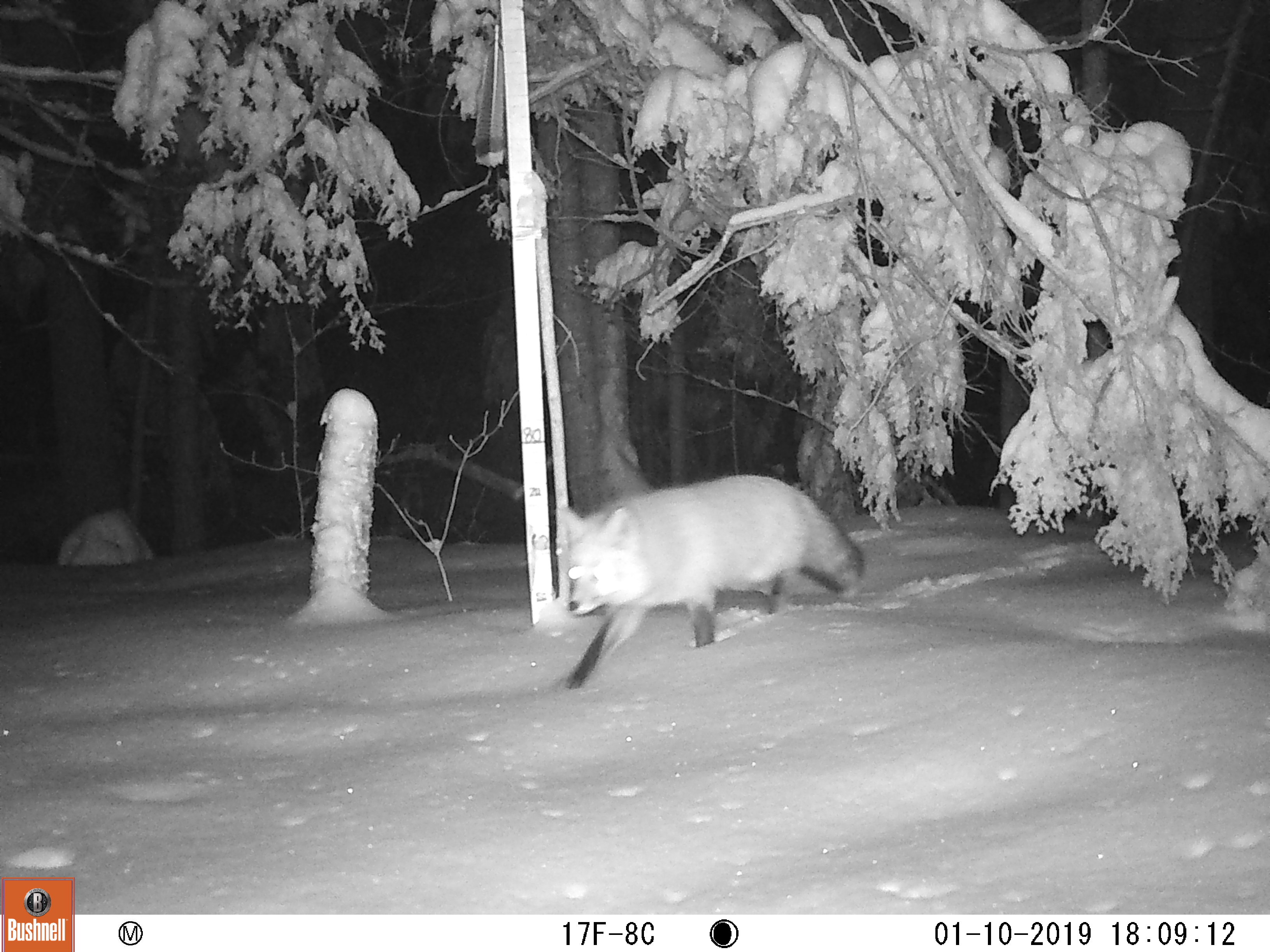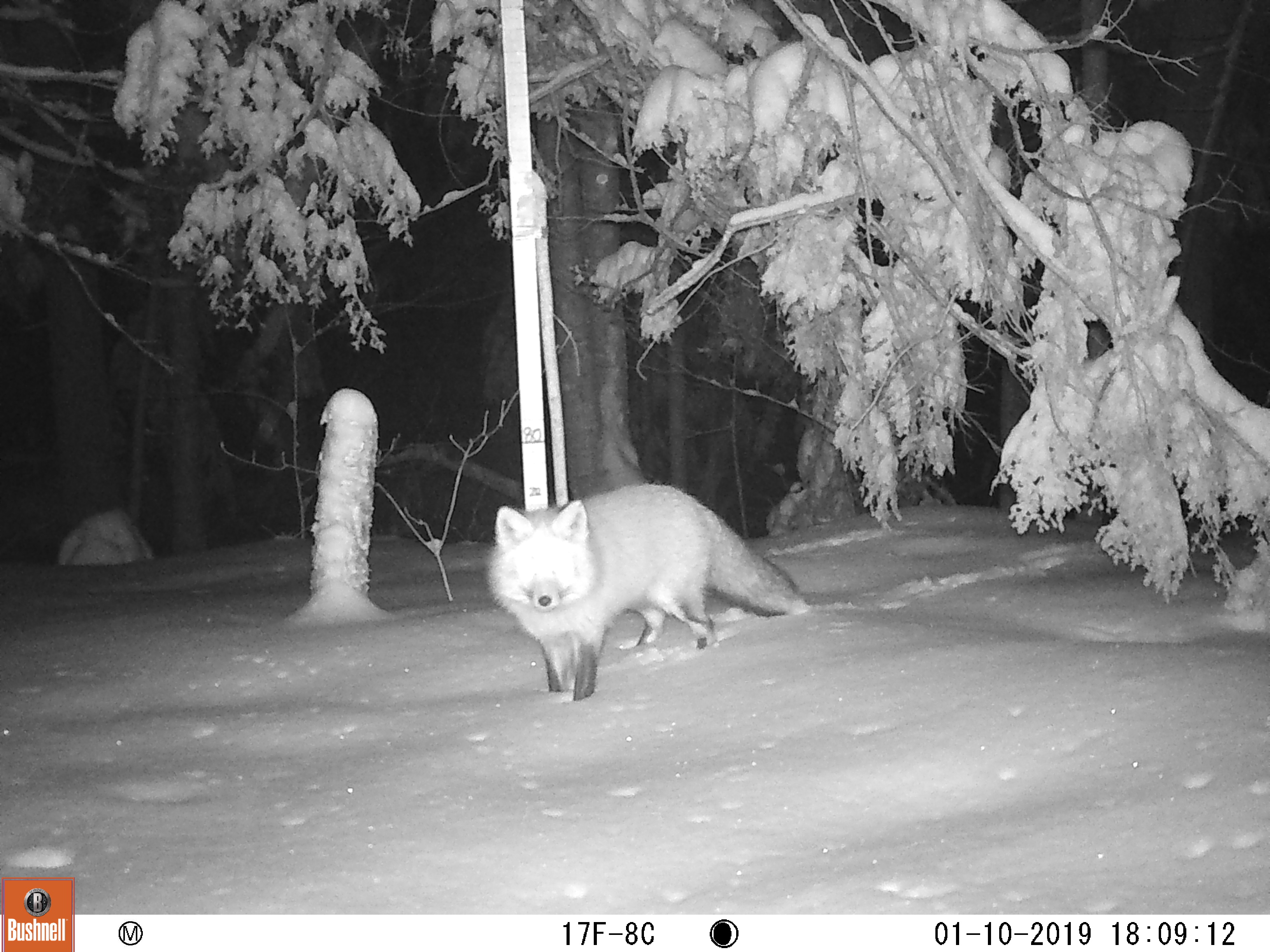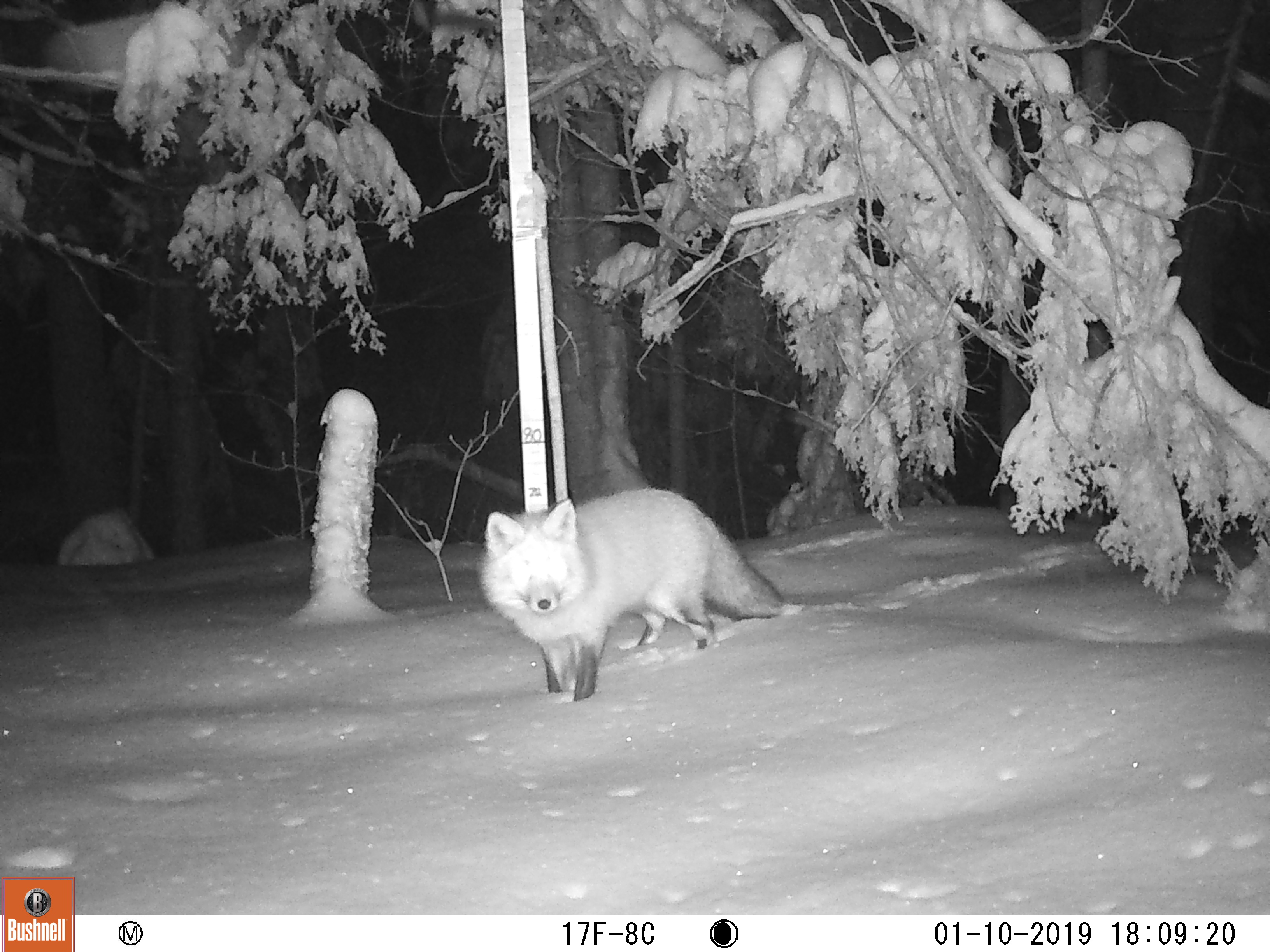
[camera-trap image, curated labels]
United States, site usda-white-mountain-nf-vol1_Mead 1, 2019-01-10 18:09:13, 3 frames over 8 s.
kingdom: Animalia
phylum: Chordata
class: Mammalia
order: Carnivora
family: Canidae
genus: Vulpes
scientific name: Vulpes vulpes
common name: red fox